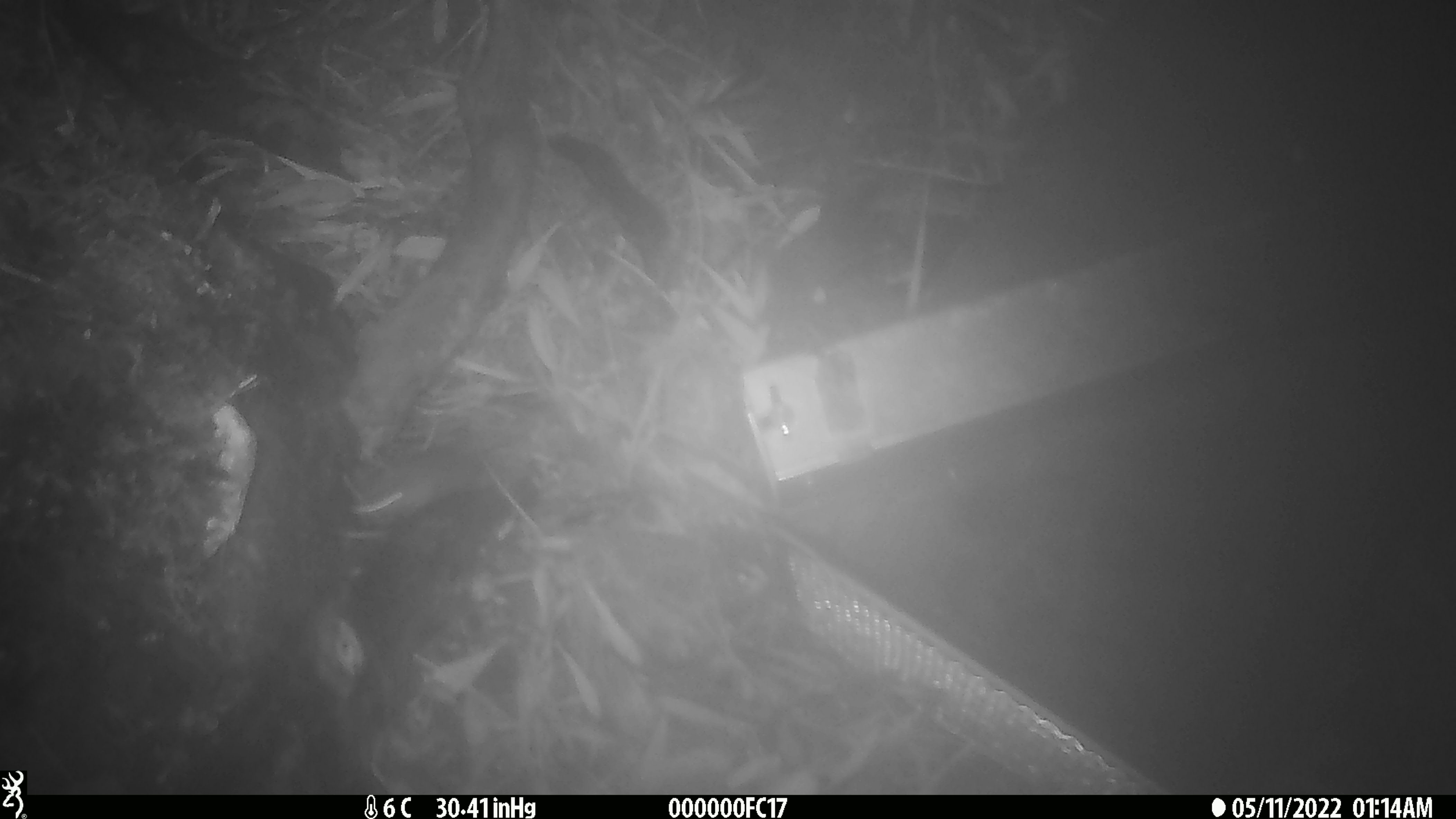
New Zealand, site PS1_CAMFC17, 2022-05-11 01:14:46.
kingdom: Animalia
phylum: Chordata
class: Mammalia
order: Rodentia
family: Muridae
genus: Mus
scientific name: Mus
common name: mouse